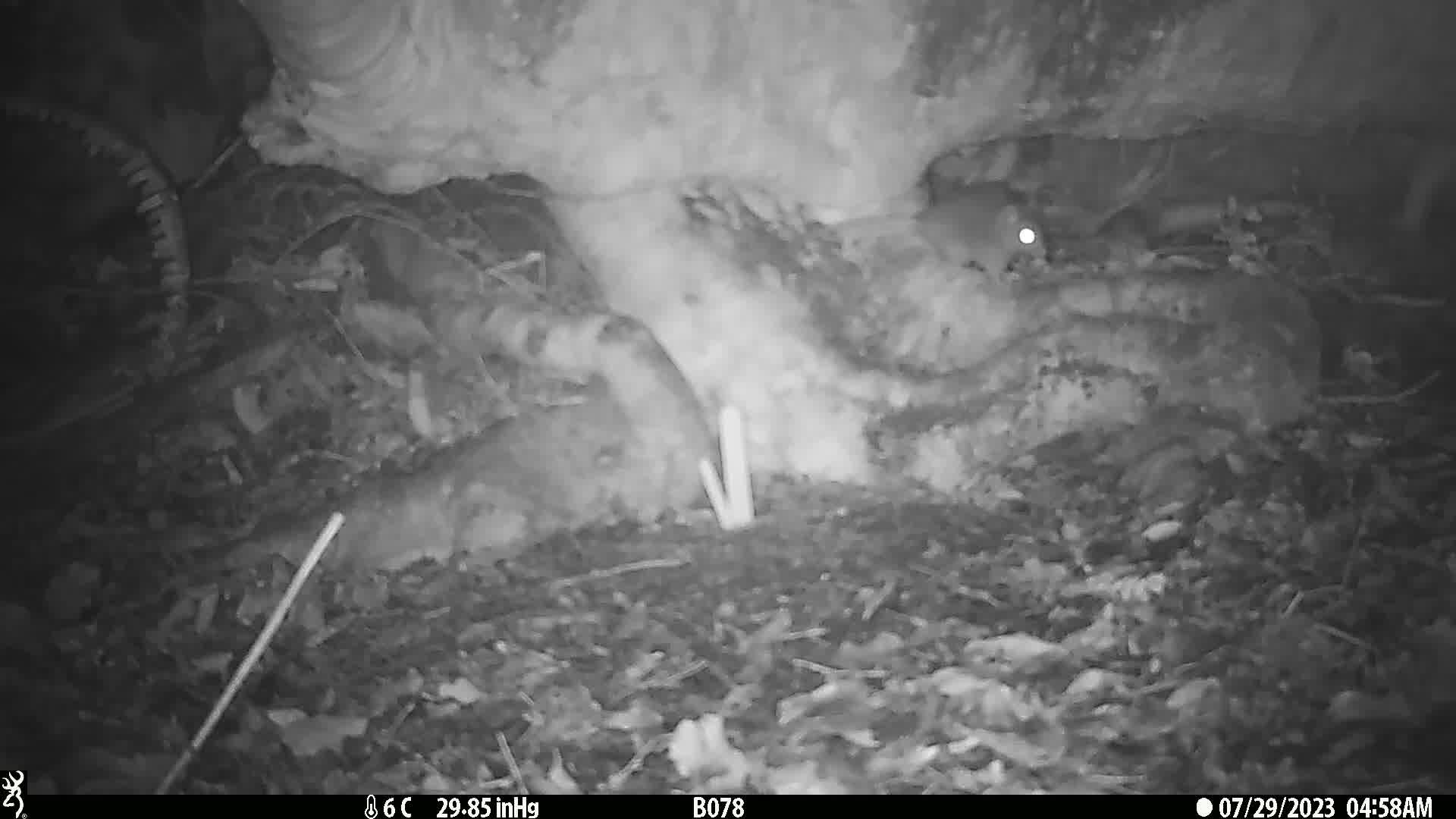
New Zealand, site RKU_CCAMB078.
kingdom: Animalia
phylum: Chordata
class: Mammalia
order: Rodentia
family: Muridae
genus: Rattus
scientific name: Rattus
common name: rat